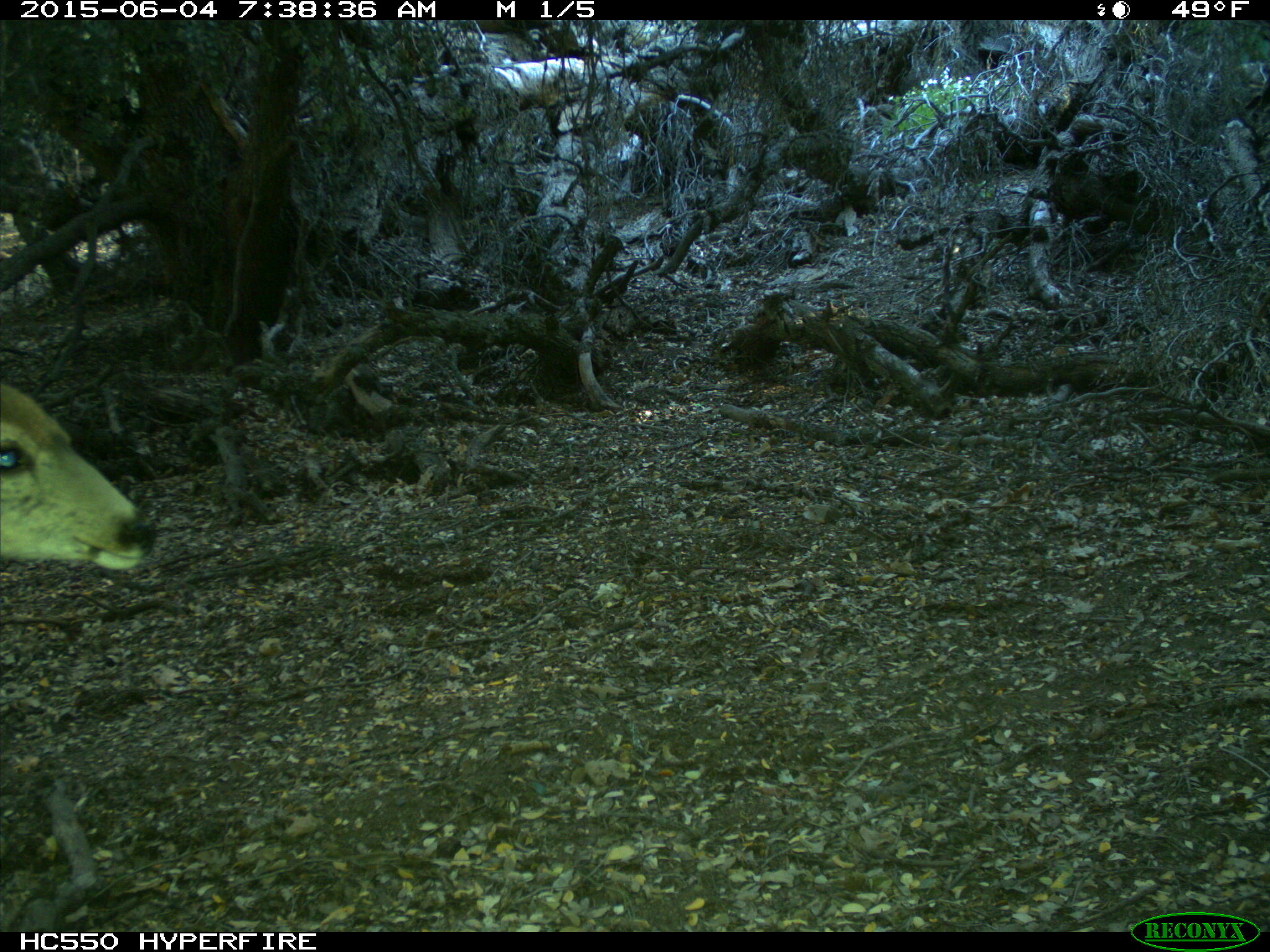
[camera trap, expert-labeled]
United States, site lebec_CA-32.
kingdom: Animalia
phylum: Chordata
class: Mammalia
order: Artiodactyla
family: Cervidae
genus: Odocoileus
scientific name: Odocoileus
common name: deer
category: unidentified deer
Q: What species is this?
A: Unidentified deer (deer) (Odocoileus).